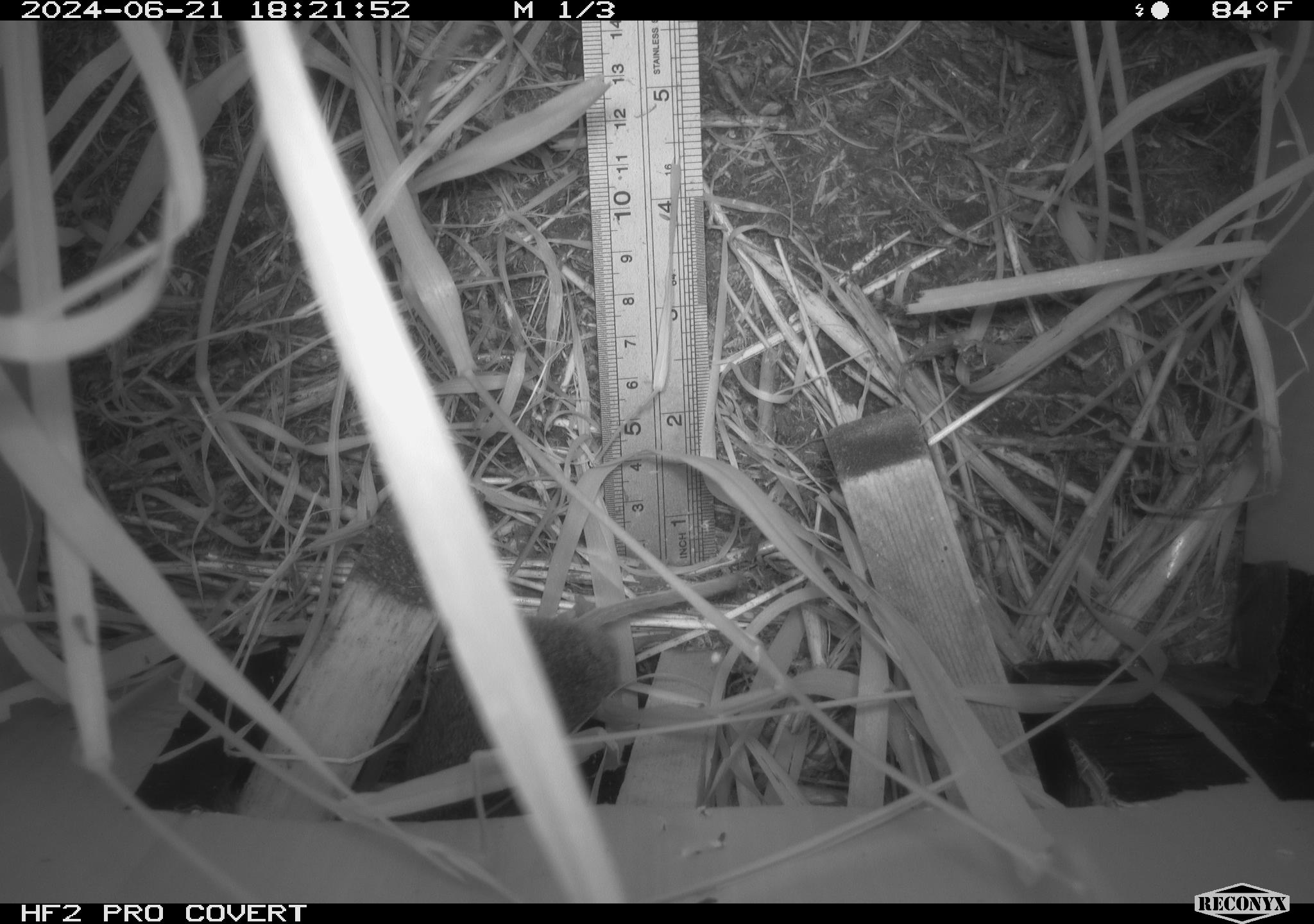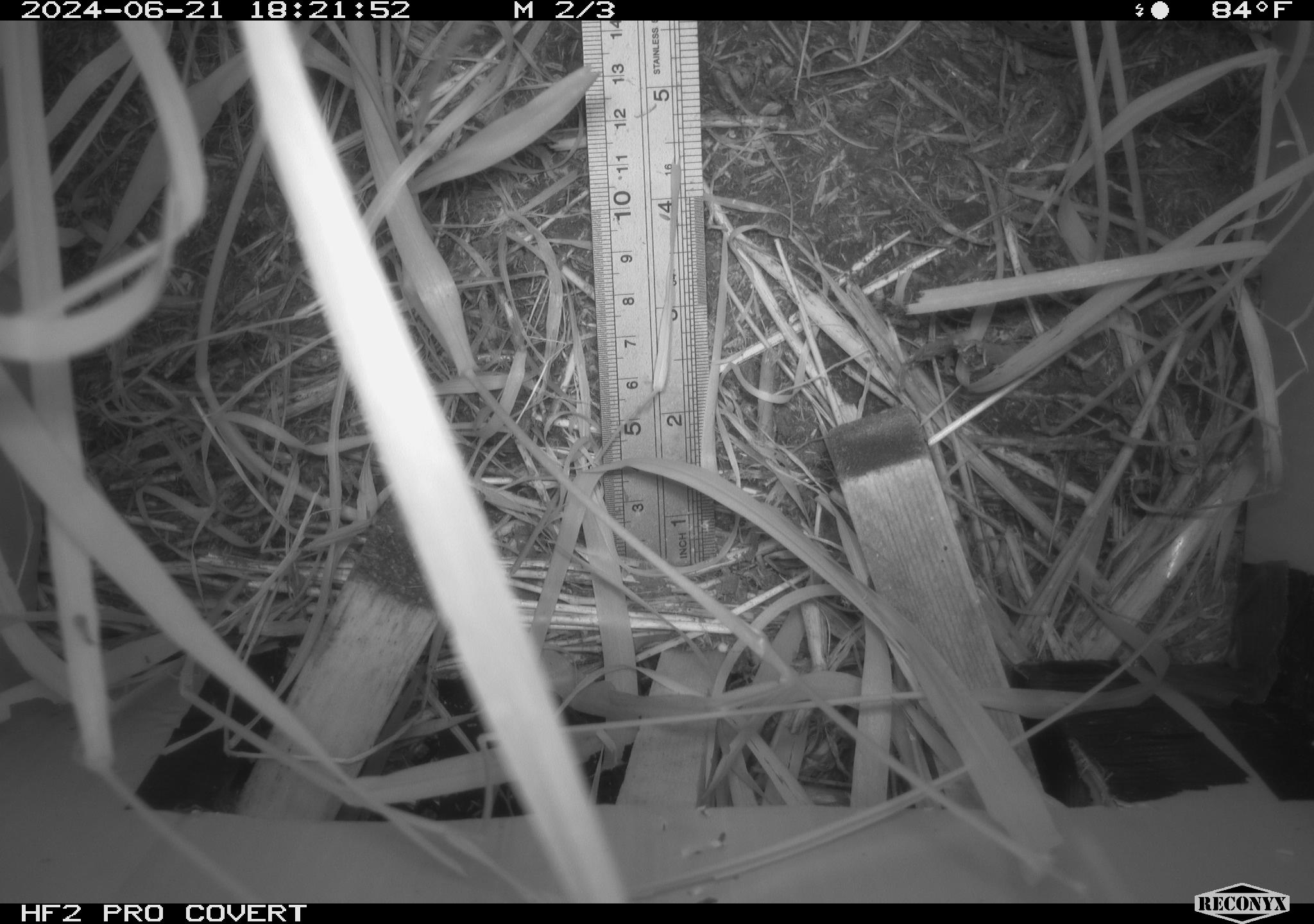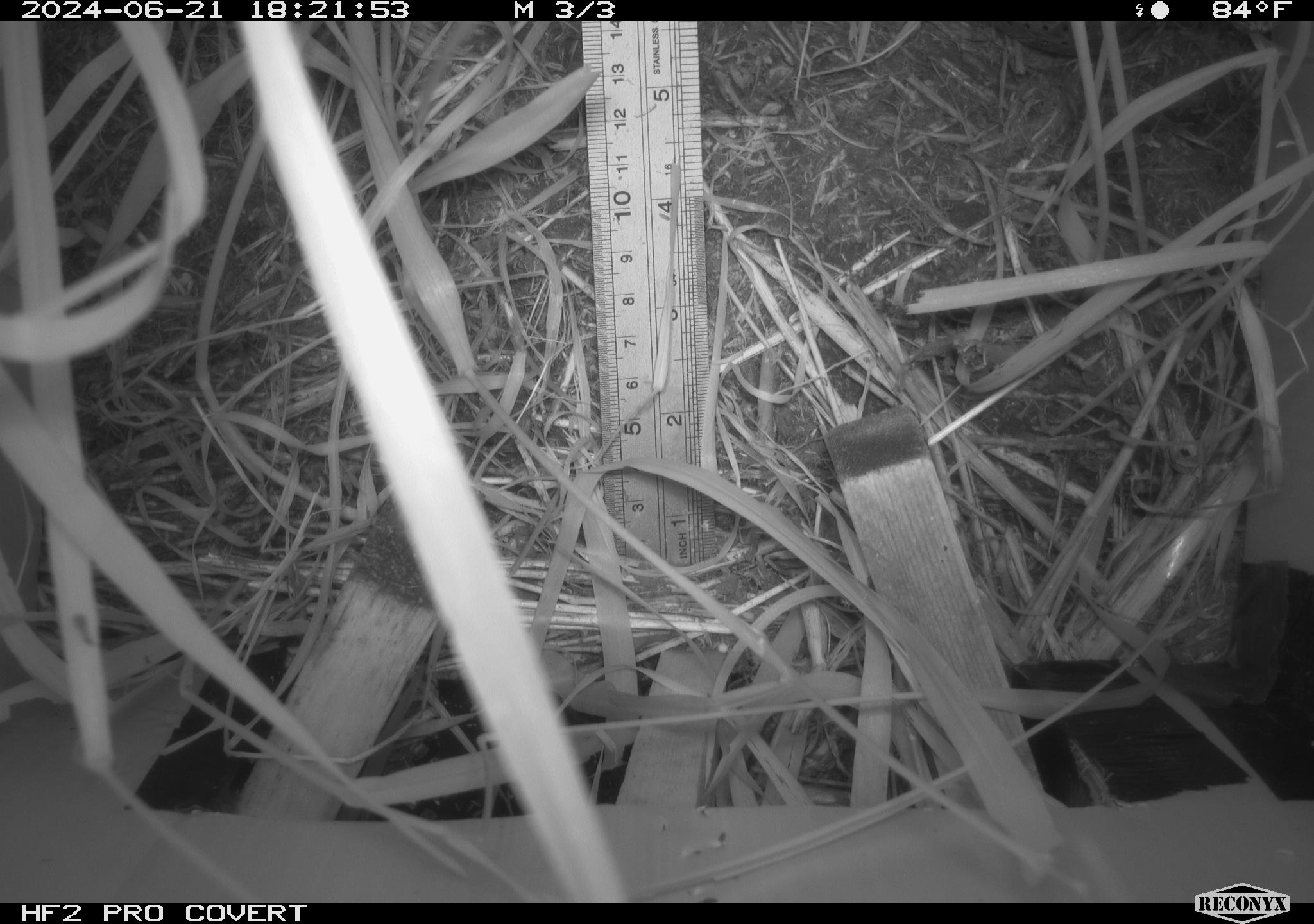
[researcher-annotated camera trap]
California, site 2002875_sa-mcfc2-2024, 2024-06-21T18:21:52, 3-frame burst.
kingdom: Animalia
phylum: Chordata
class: Mammalia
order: Rodentia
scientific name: Rodentia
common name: rodent